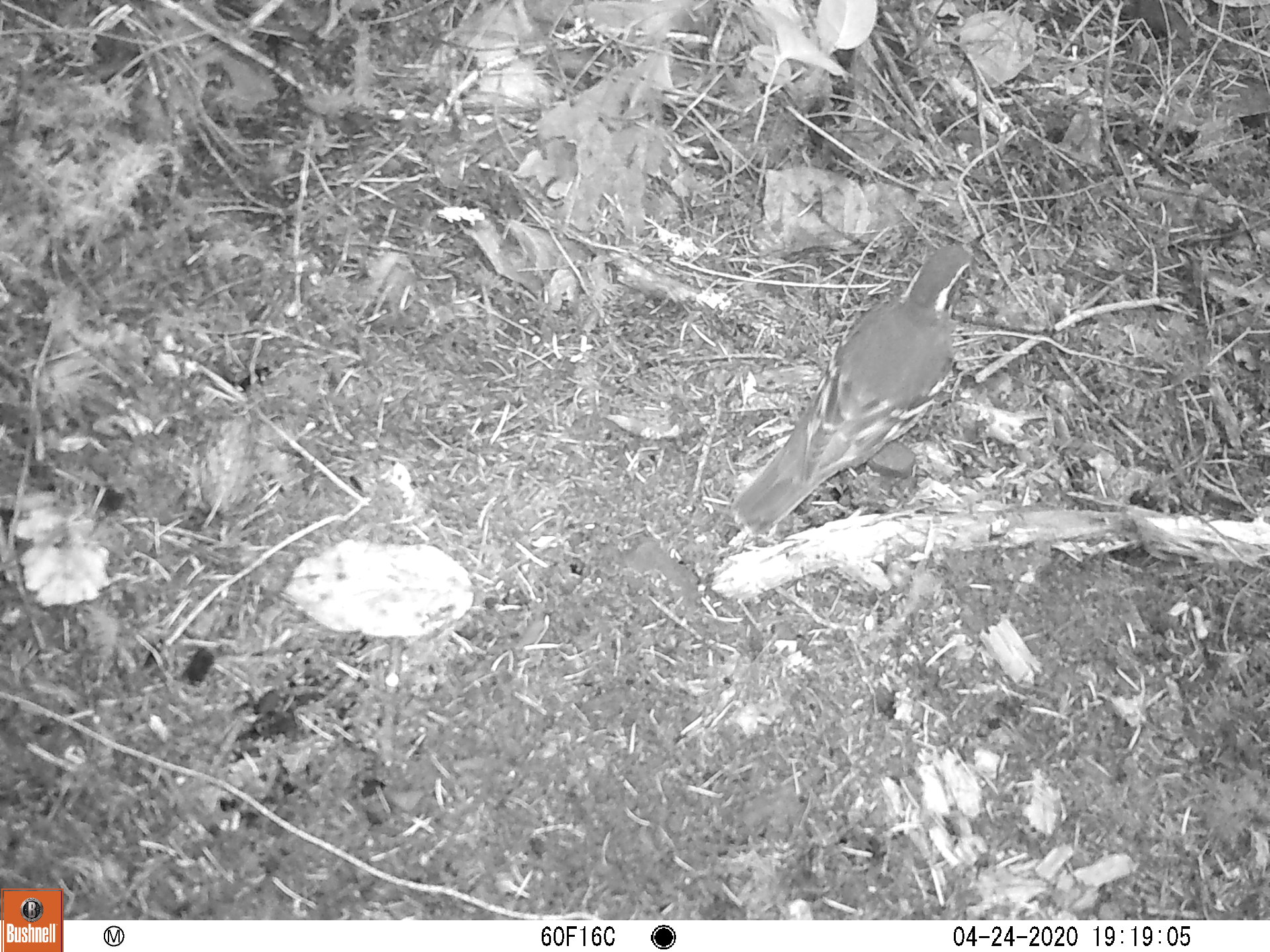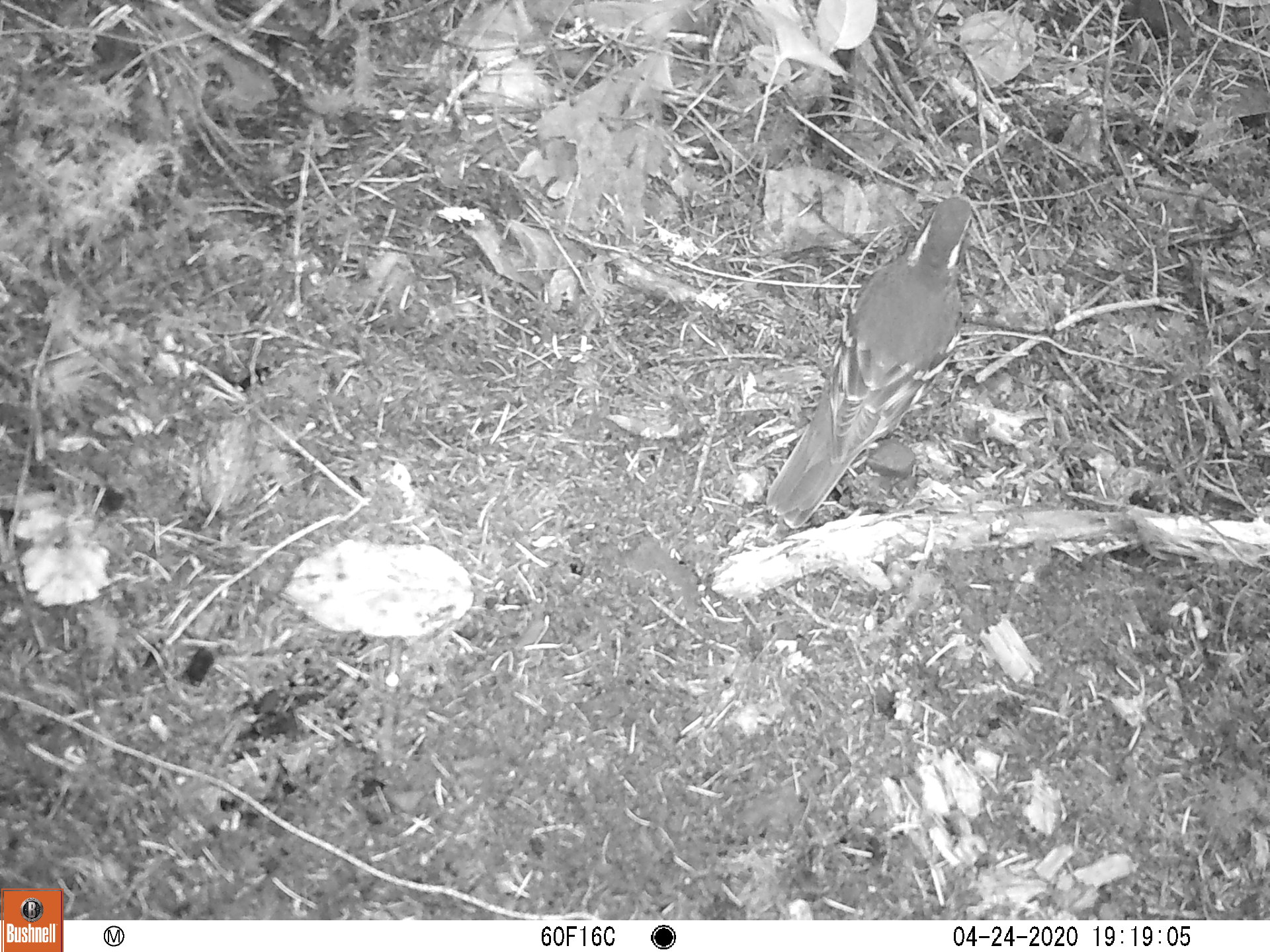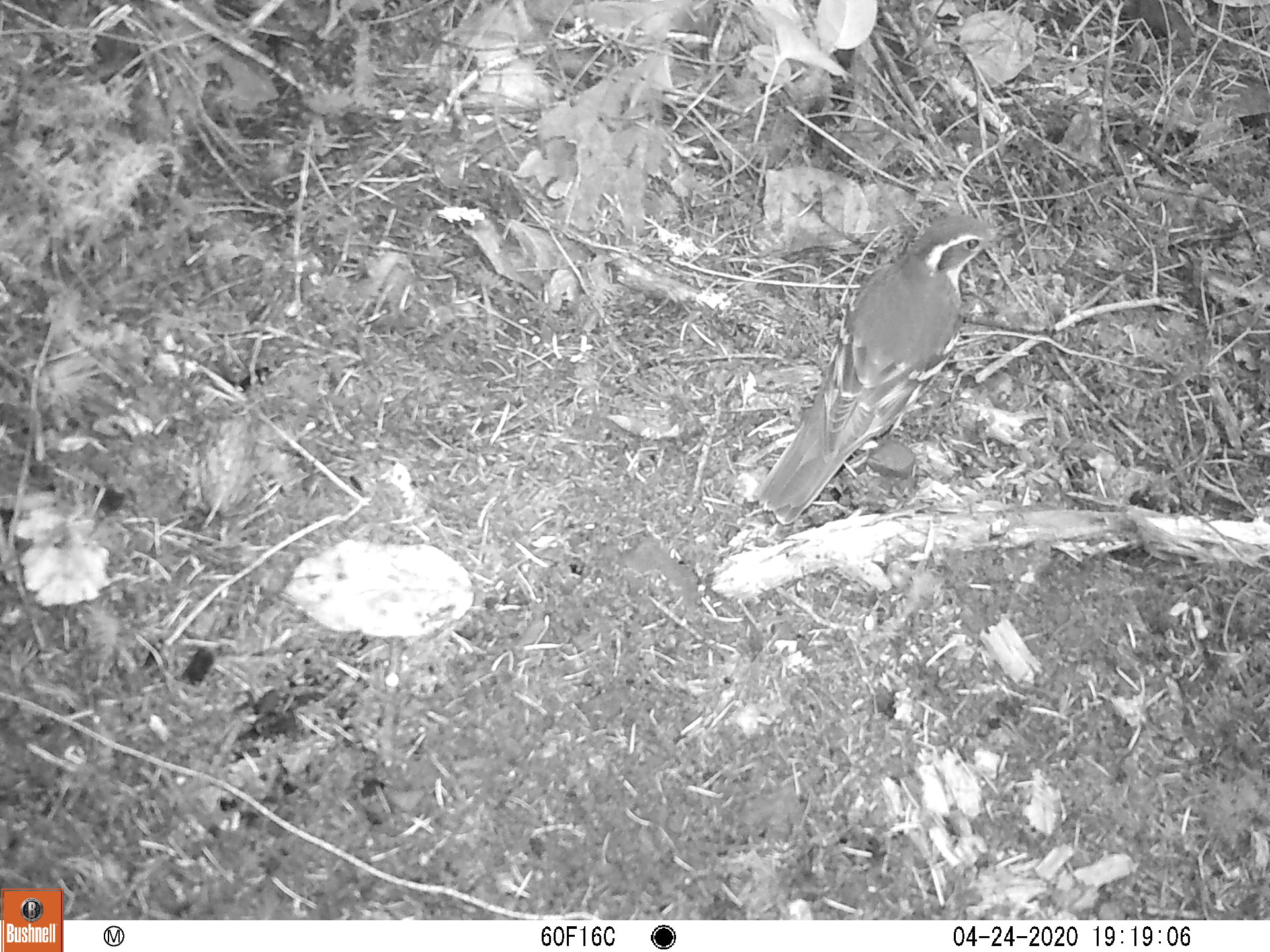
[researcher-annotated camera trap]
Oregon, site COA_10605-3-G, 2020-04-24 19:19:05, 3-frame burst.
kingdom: Animalia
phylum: Chordata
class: Aves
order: Passeriformes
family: Turdidae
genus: Ixoreus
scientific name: Ixoreus naevius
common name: varied thrush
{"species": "varied thrush (Ixoreus naevius)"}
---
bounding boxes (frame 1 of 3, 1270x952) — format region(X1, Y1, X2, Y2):
varied thrush: region(741, 243, 975, 530)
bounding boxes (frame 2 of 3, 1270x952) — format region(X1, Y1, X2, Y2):
varied thrush: region(774, 194, 975, 527)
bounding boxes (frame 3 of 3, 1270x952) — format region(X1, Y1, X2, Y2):
varied thrush: region(759, 216, 992, 520)